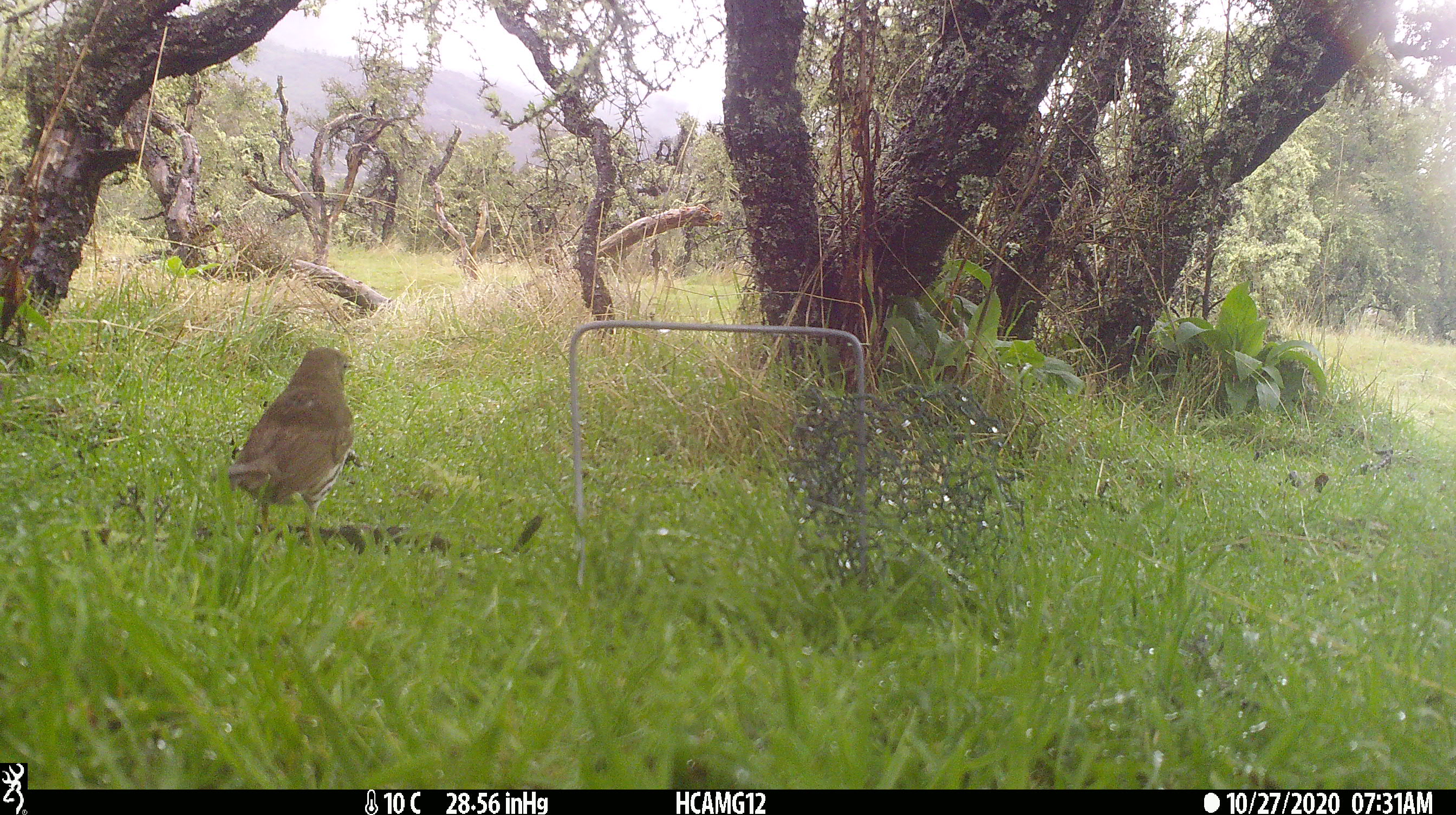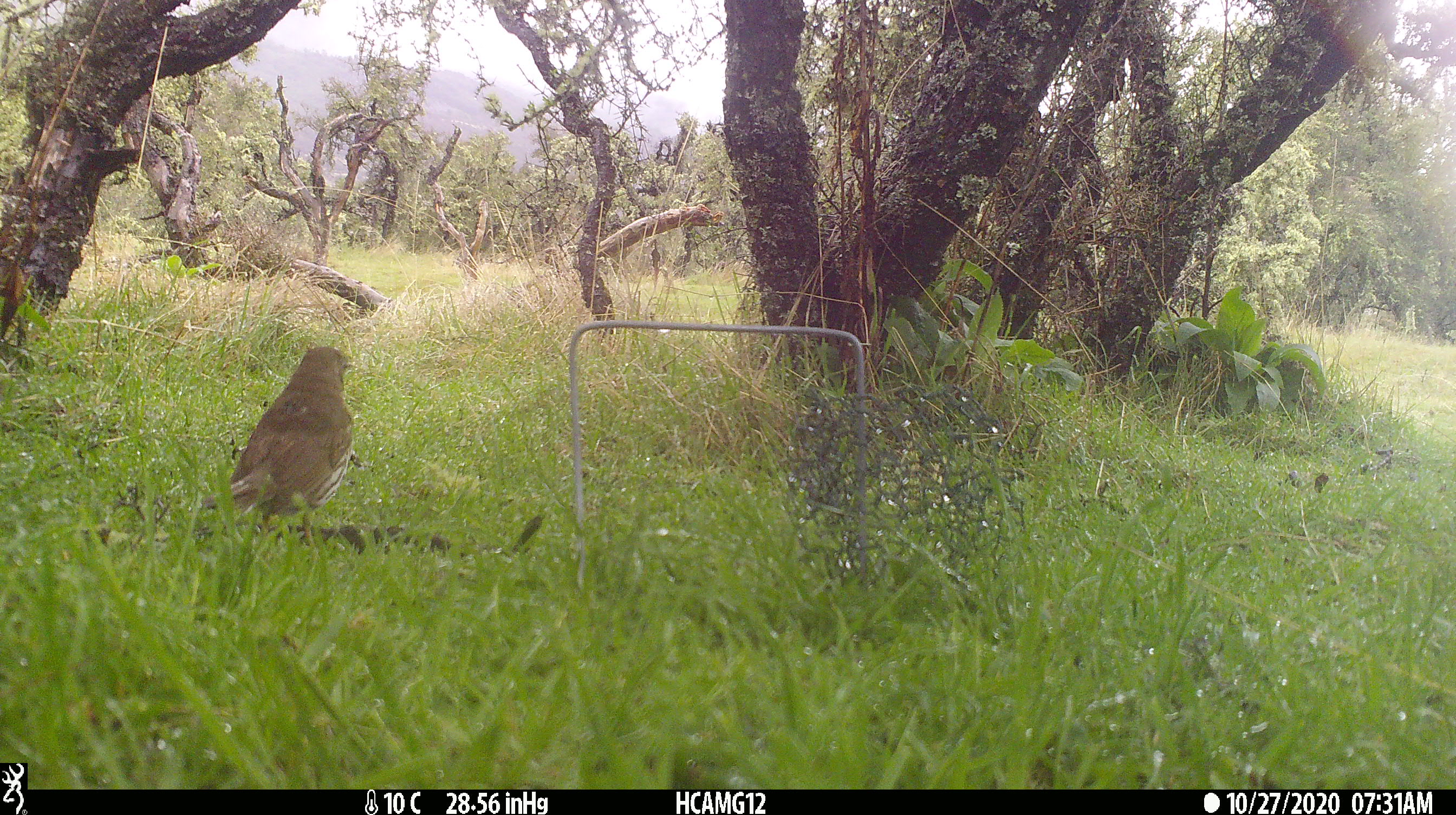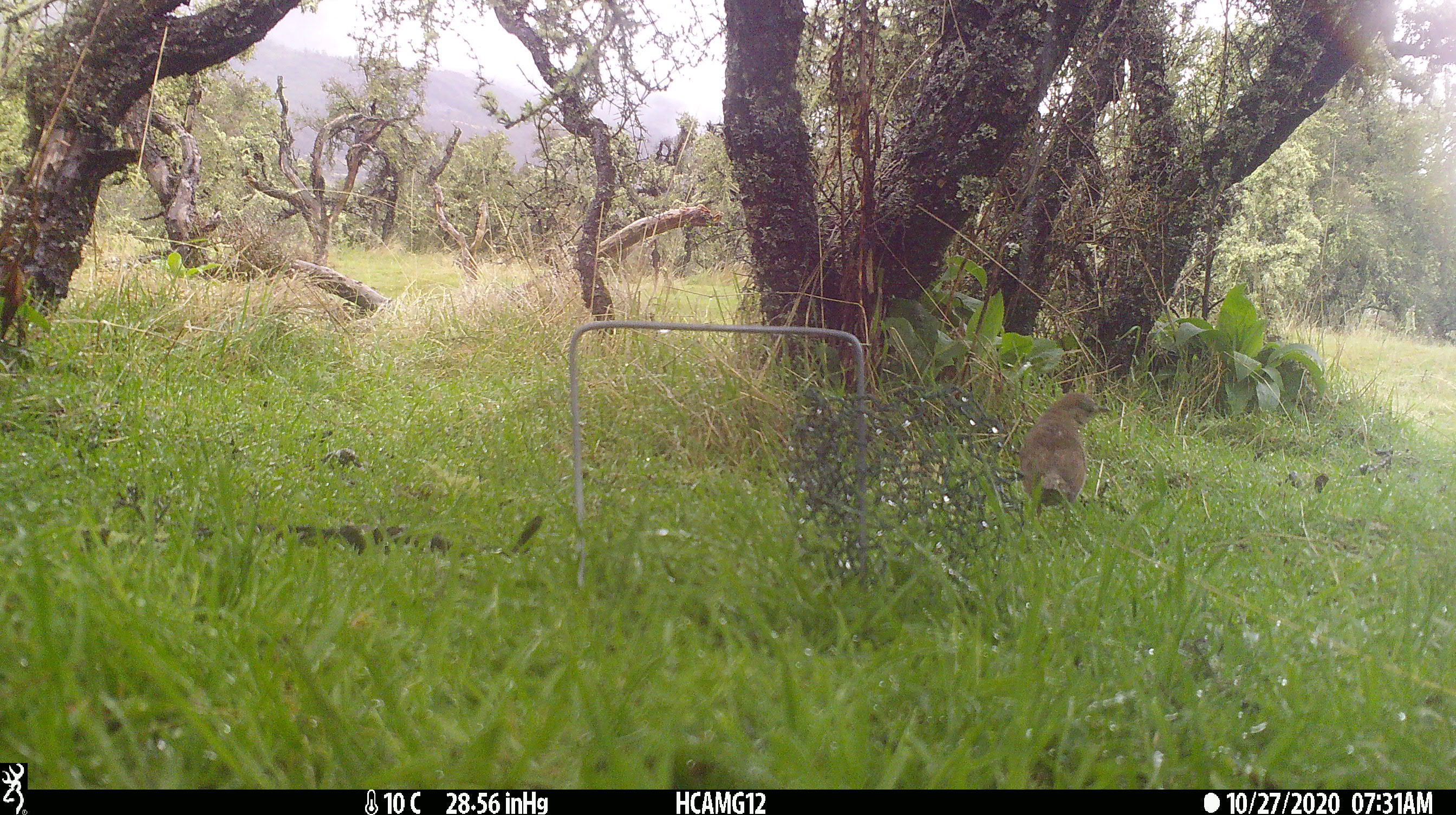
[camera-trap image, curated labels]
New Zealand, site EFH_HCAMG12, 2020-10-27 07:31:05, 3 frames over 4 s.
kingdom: Animalia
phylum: Chordata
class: Aves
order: Passeriformes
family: Turdidae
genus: Turdus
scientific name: Turdus philomelos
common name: song thrush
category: thrush